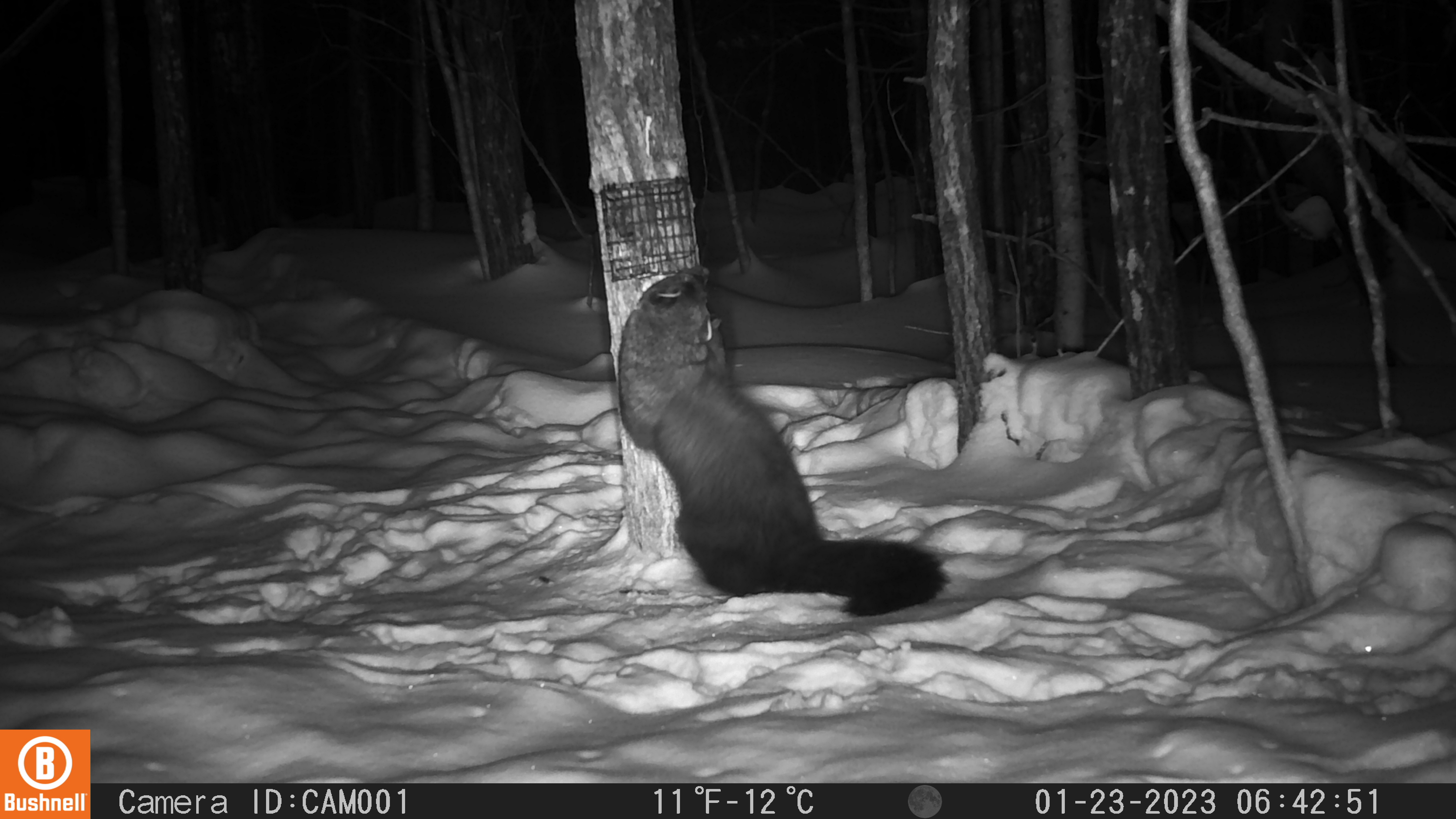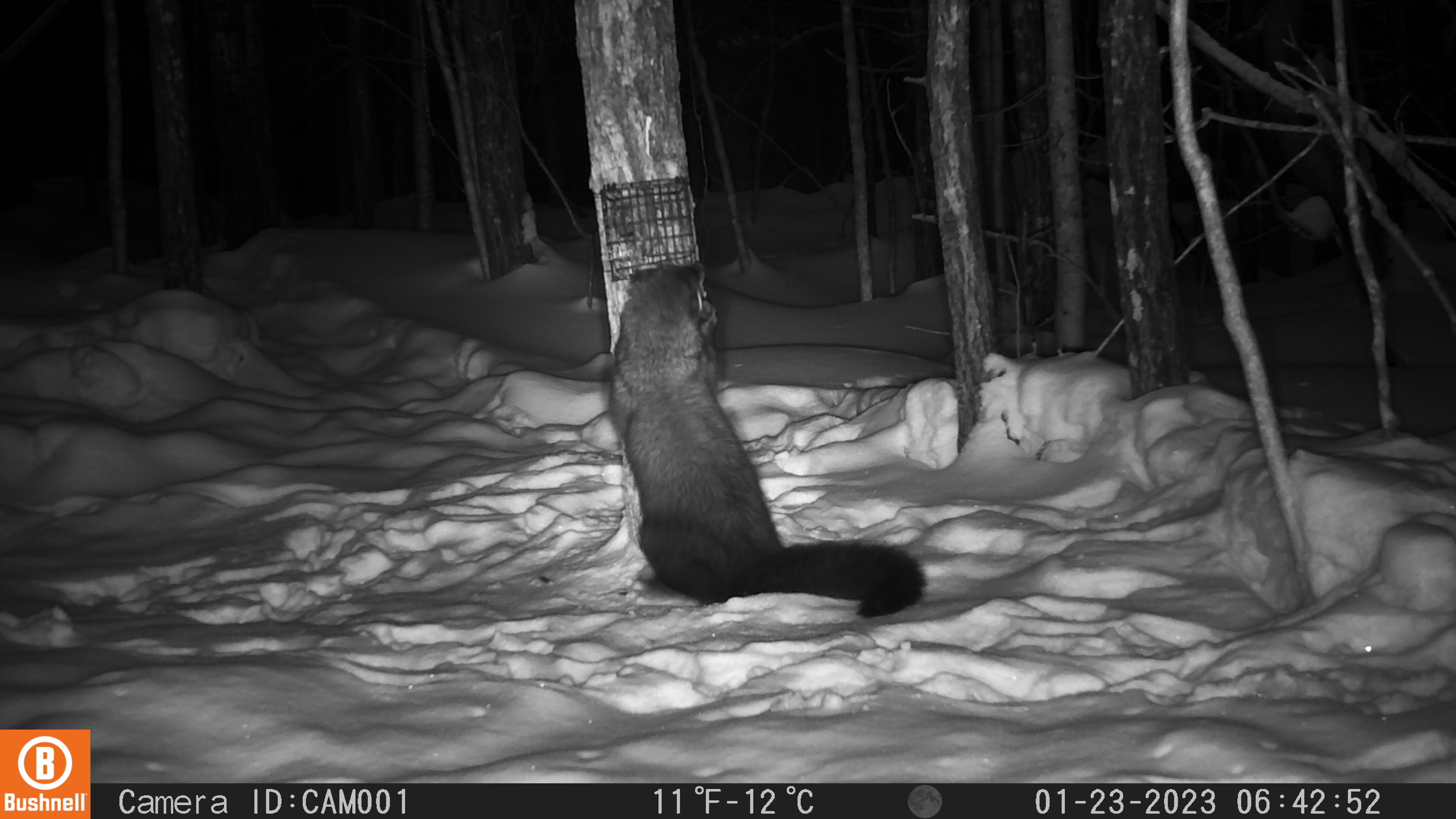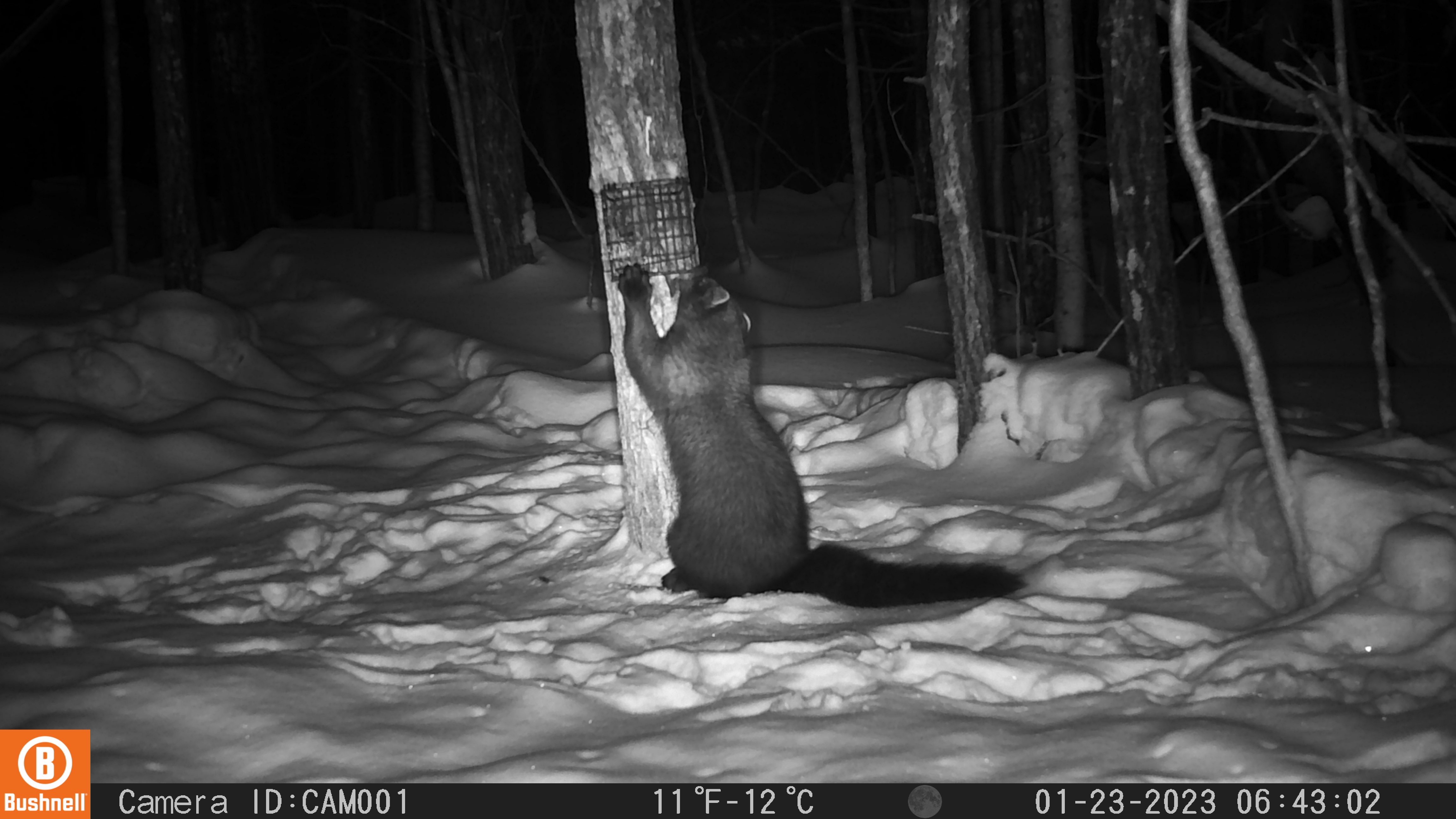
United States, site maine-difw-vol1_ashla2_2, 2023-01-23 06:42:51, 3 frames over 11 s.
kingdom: Animalia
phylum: Chordata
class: Mammalia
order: Carnivora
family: Mustelidae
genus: Pekania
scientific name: Pekania pennanti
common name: fisher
Fisher (Pekania pennanti).